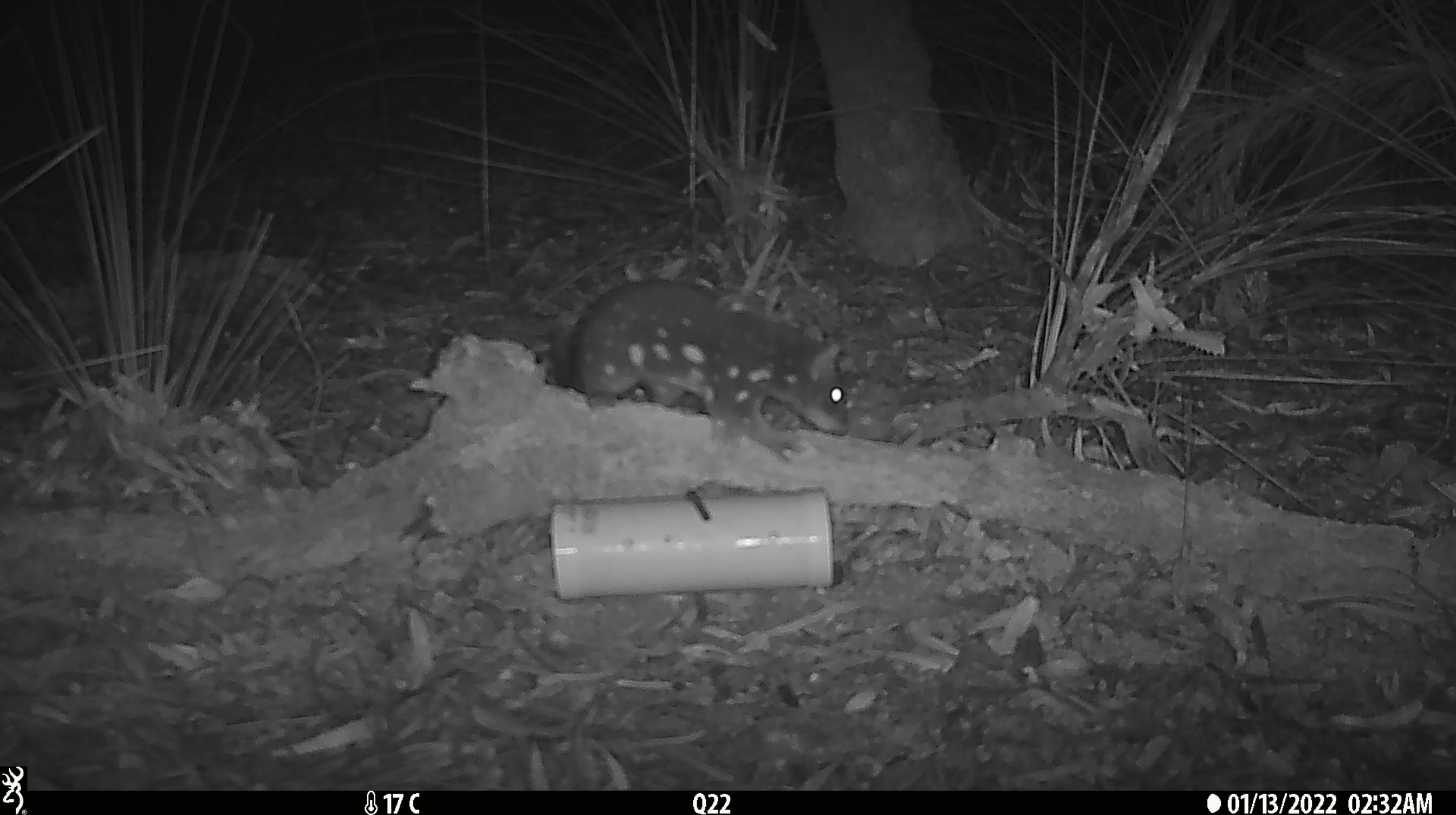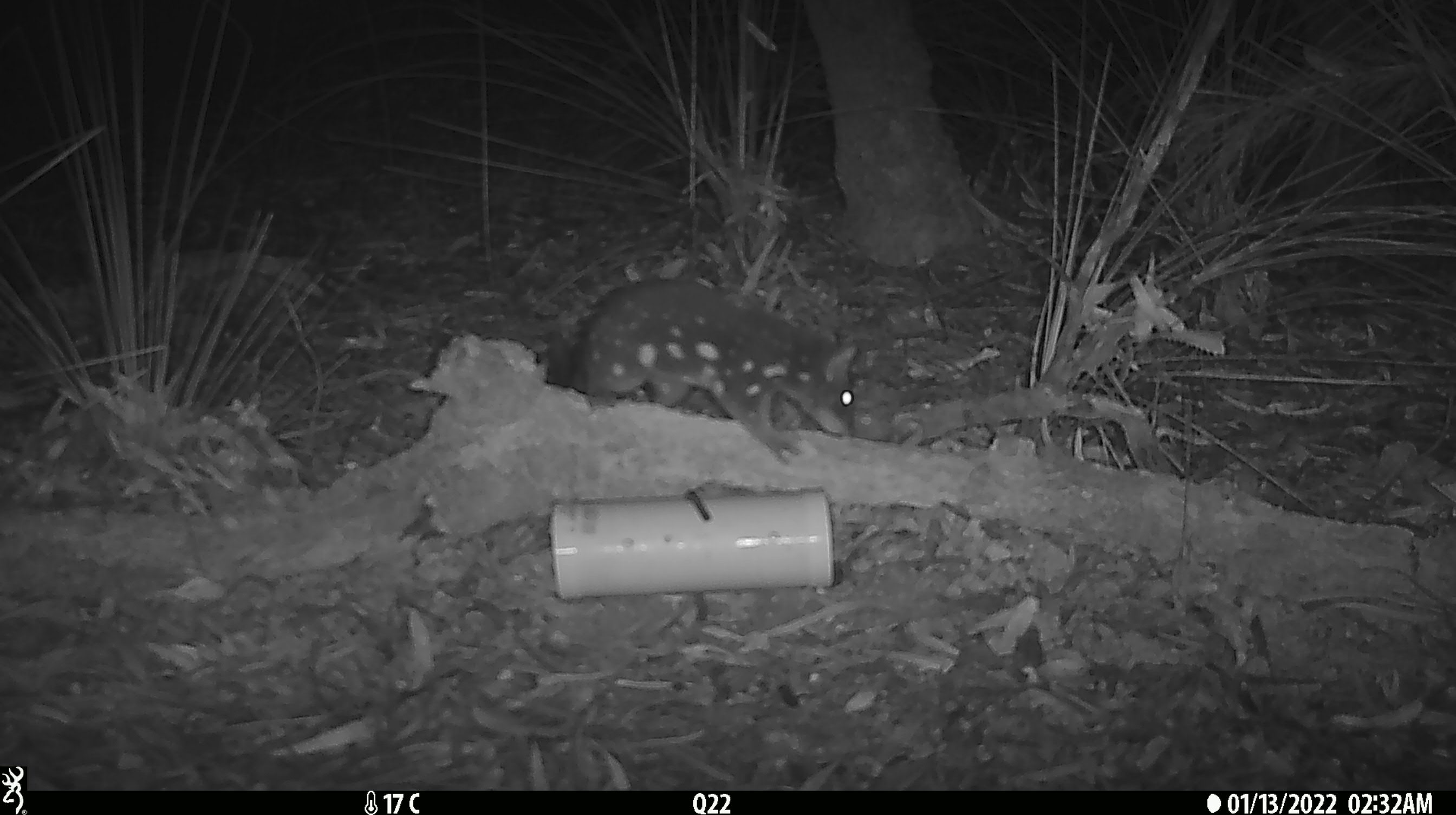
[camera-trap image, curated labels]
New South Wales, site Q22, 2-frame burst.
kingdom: Animalia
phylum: Chordata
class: Mammalia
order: Dasyuromorphia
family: Dasyuridae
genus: Dasyurus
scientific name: Dasyurus maculatus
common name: spotted-tailed quoll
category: quoll